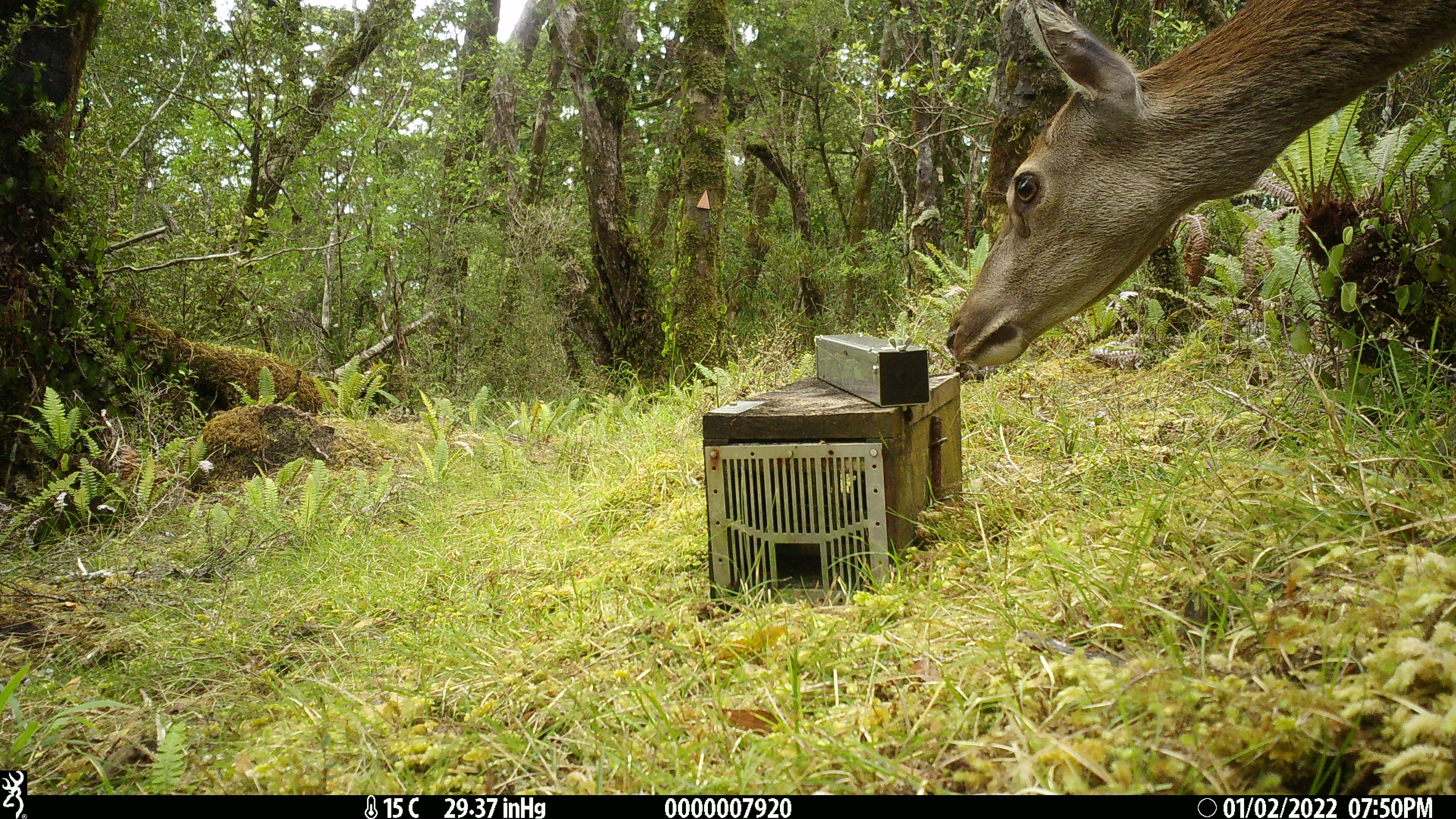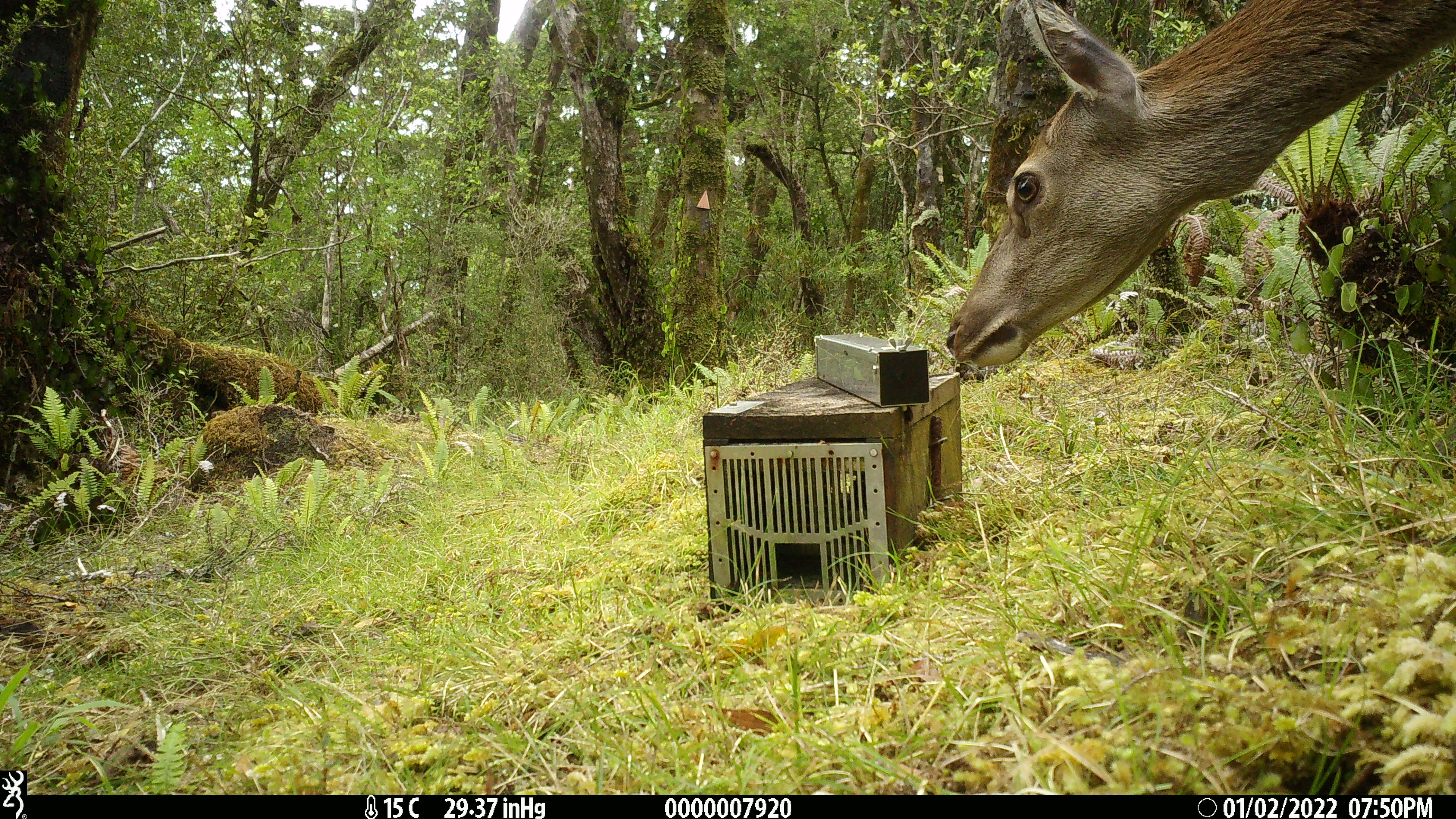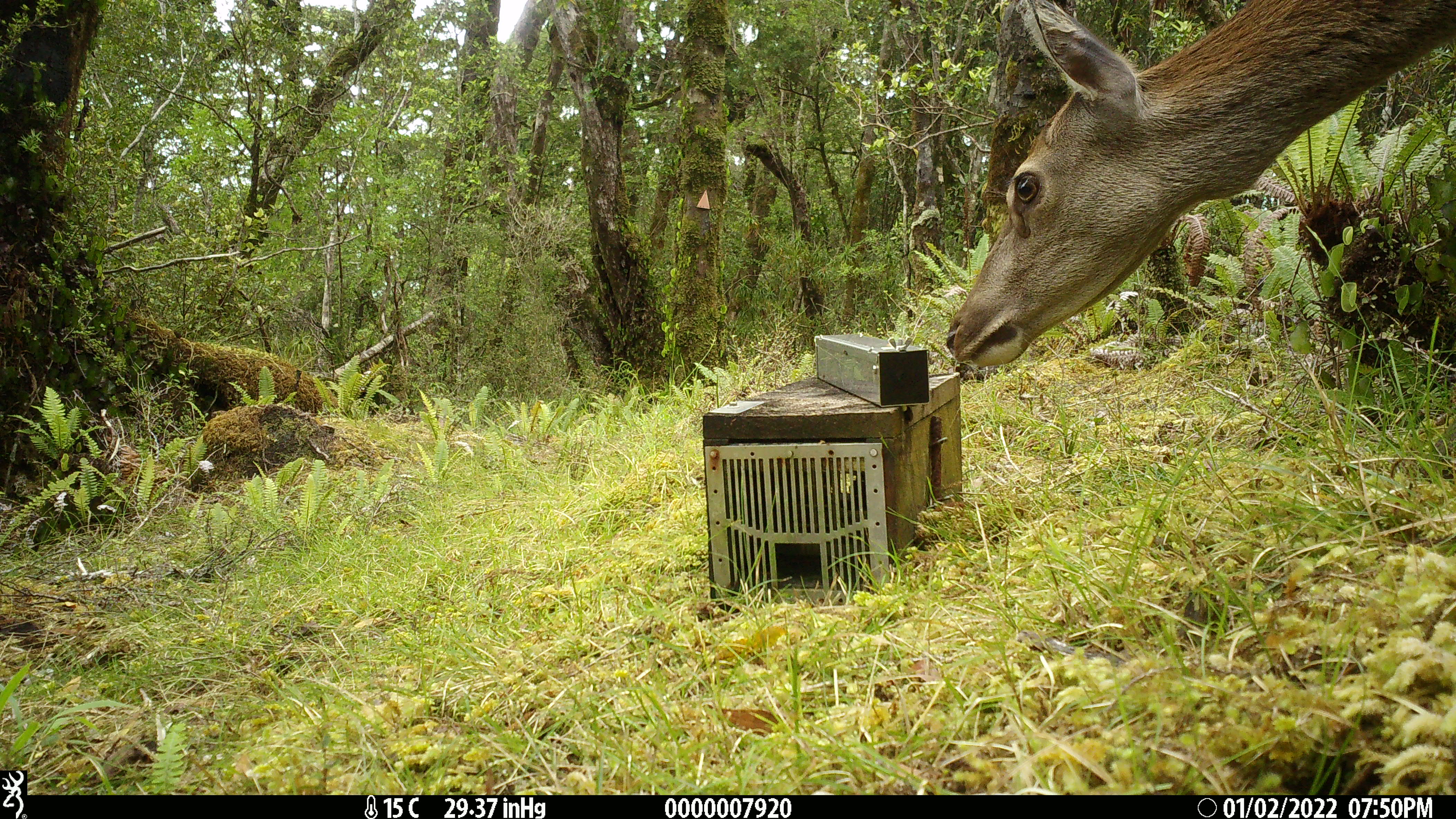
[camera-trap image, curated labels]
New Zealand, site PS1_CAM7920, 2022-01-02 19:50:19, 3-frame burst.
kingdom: Animalia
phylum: Chordata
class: Mammalia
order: Artiodactyla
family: Cervidae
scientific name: Cervidae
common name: deer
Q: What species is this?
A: Deer (Cervidae).